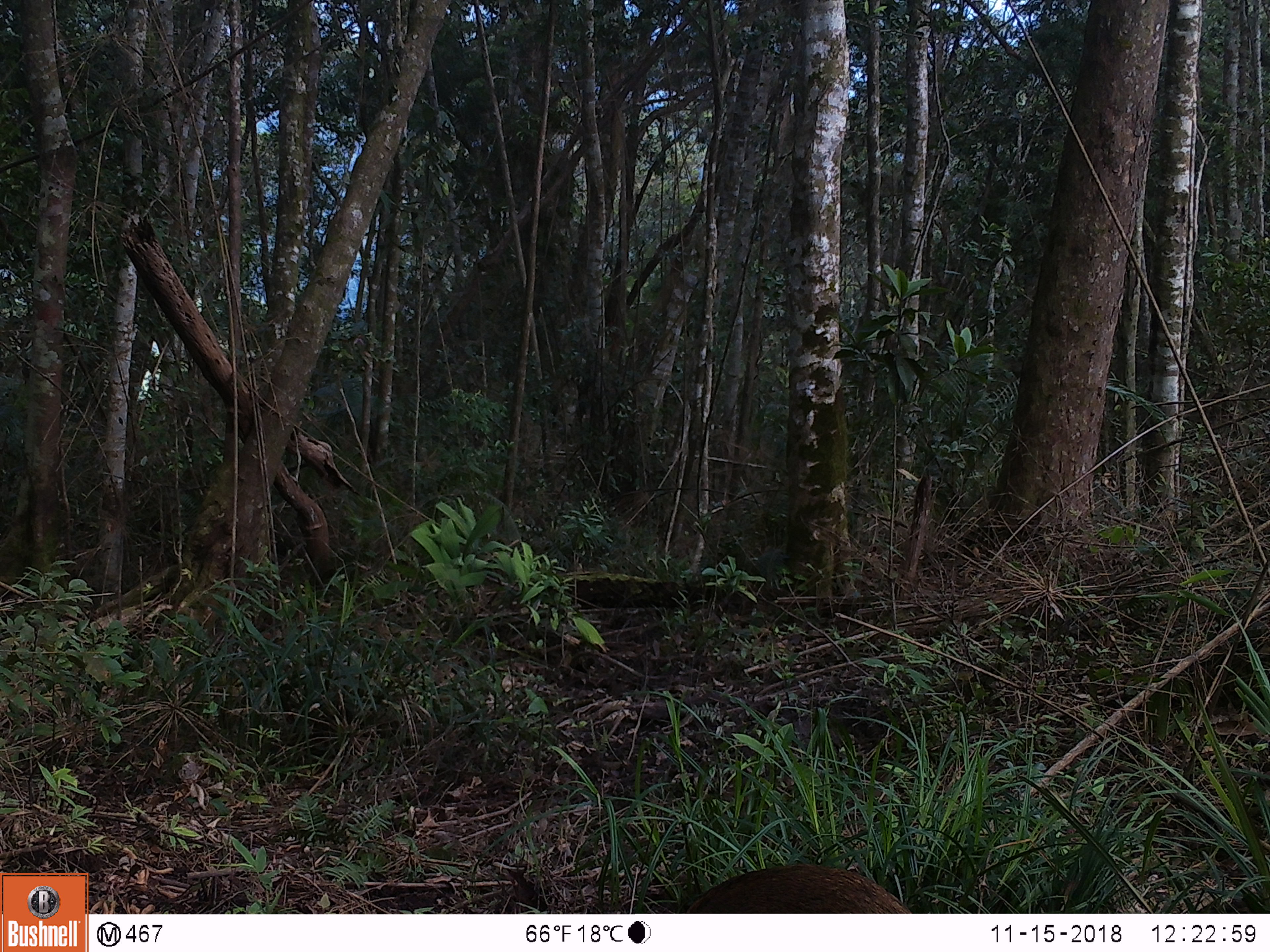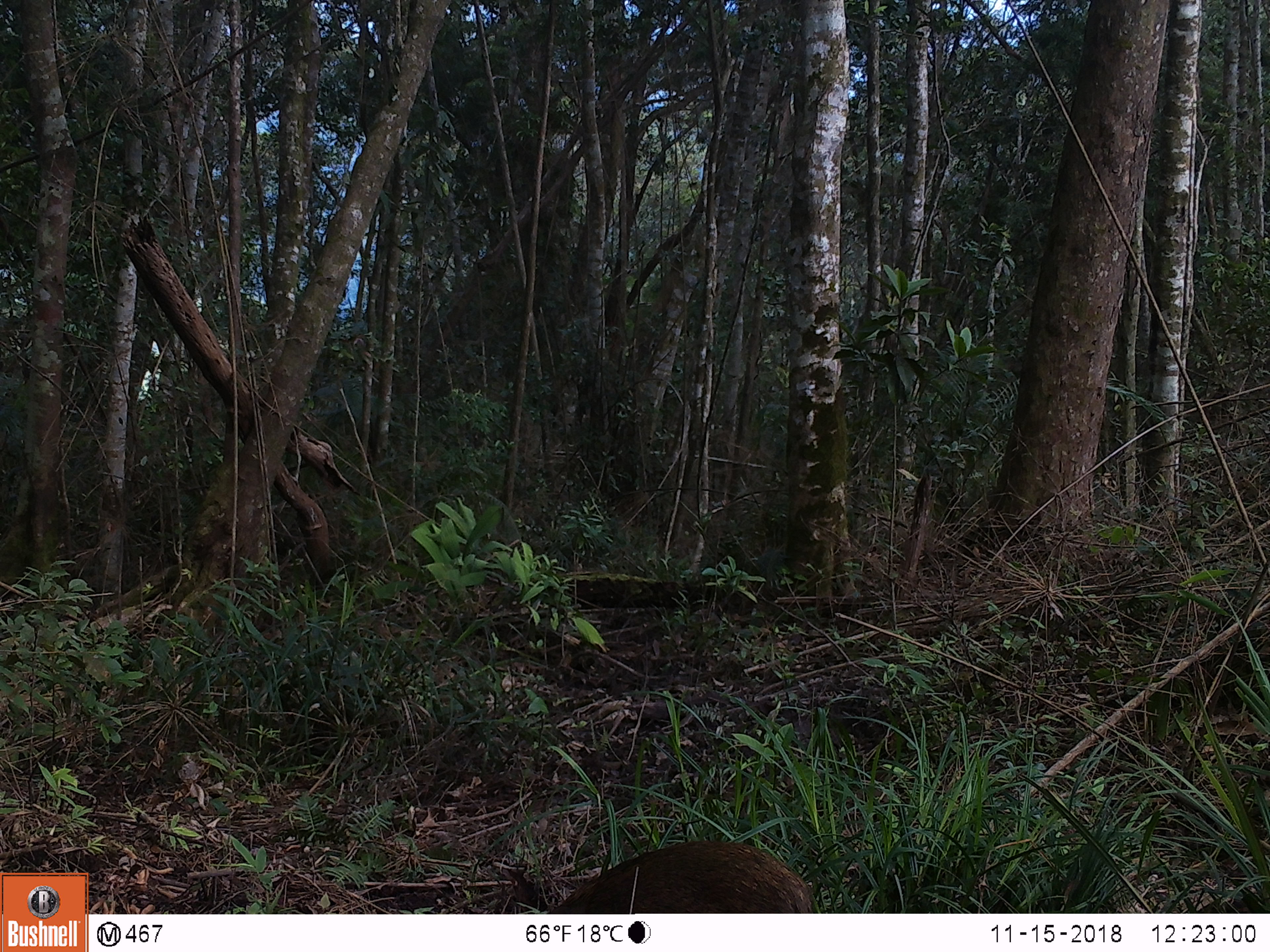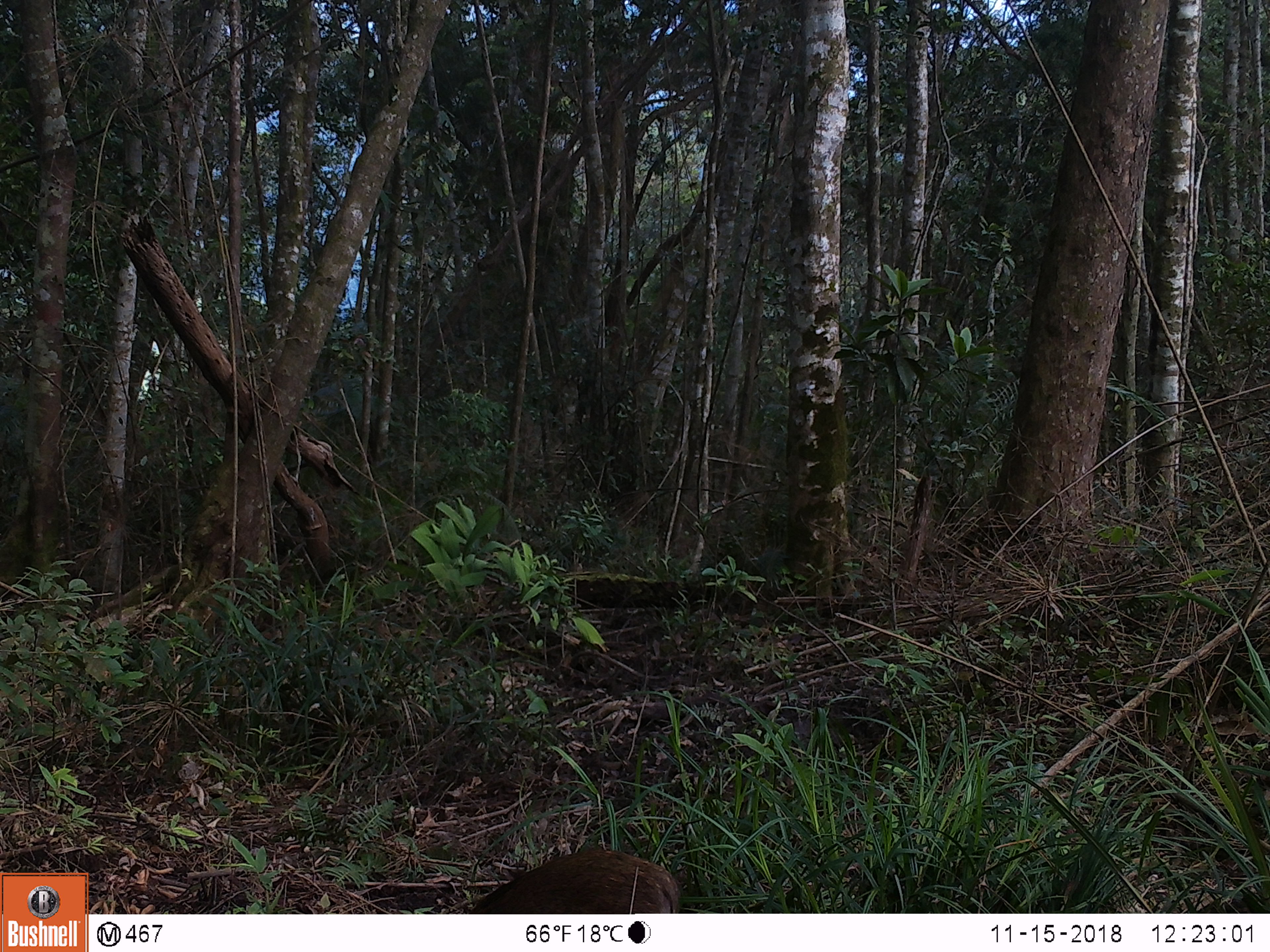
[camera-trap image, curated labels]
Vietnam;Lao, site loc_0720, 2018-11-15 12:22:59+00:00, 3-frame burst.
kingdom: Animalia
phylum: Chordata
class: Mammalia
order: Artiodactyla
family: Suidae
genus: Sus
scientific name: Sus scrofa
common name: eurasian wild pig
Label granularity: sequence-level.